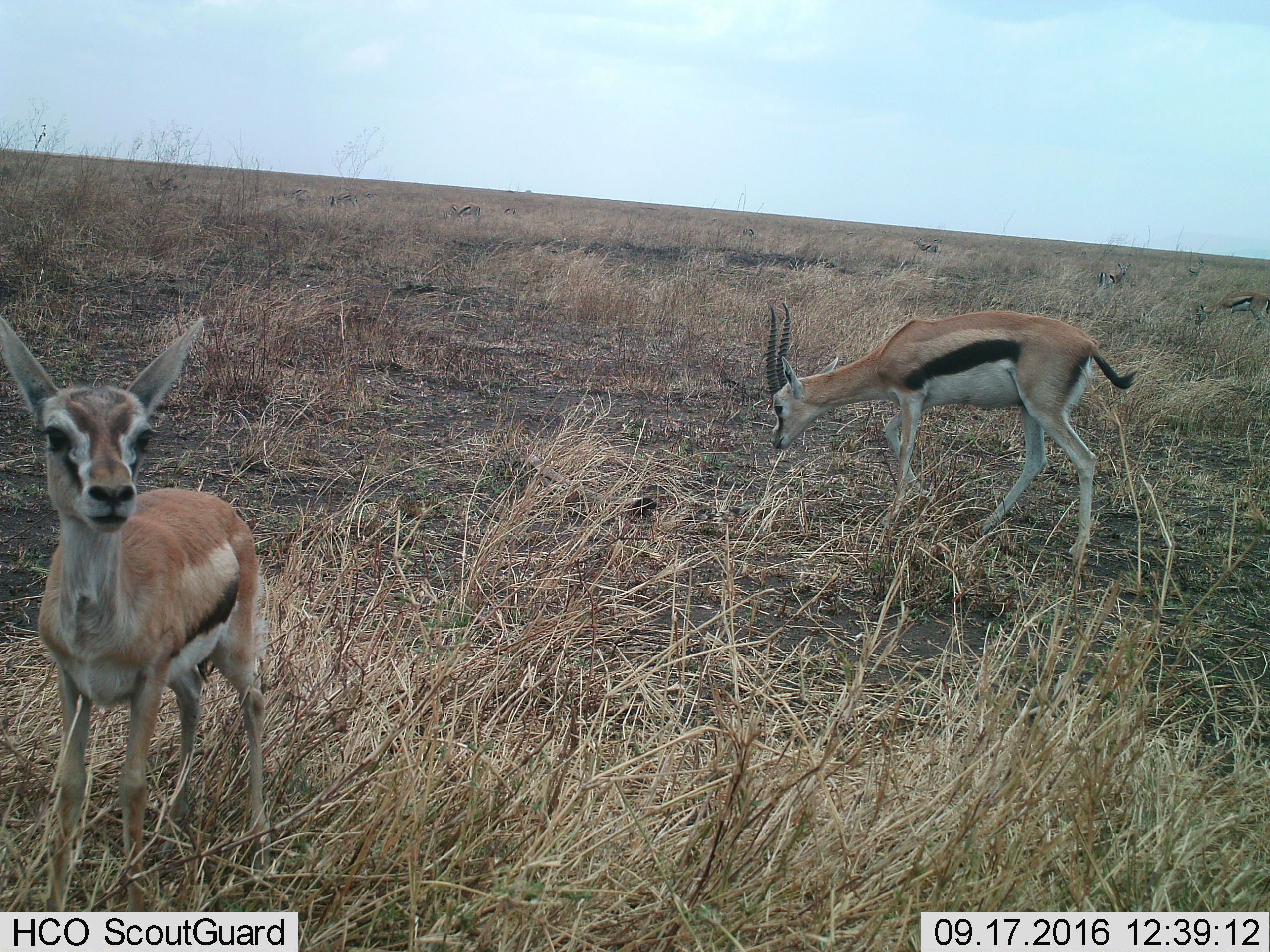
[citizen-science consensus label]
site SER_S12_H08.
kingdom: Animalia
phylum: Chordata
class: Mammalia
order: Artiodactyla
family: Bovidae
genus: Eudorcas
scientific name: Eudorcas thomsonii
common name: thomson's gazelle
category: gazellethomsons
Gazellethomsons (thomson's gazelle) (Eudorcas thomsonii), count 11-50. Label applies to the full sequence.